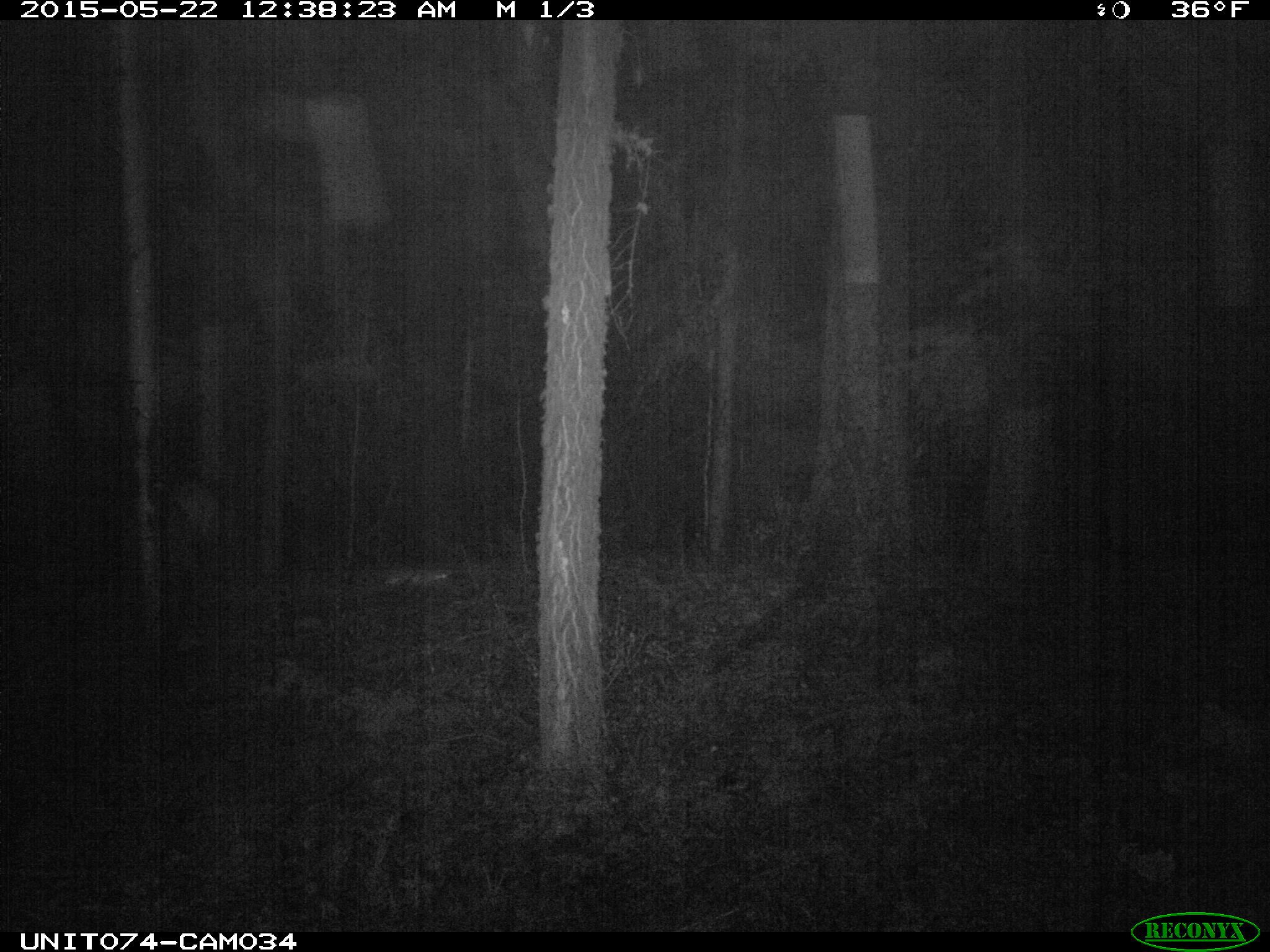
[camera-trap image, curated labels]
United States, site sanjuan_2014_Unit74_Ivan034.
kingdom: Animalia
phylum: Chordata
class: Mammalia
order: Artiodactyla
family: Cervidae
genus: Cervus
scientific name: Cervus elaphus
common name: red deer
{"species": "Cervus elaphus (red deer)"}